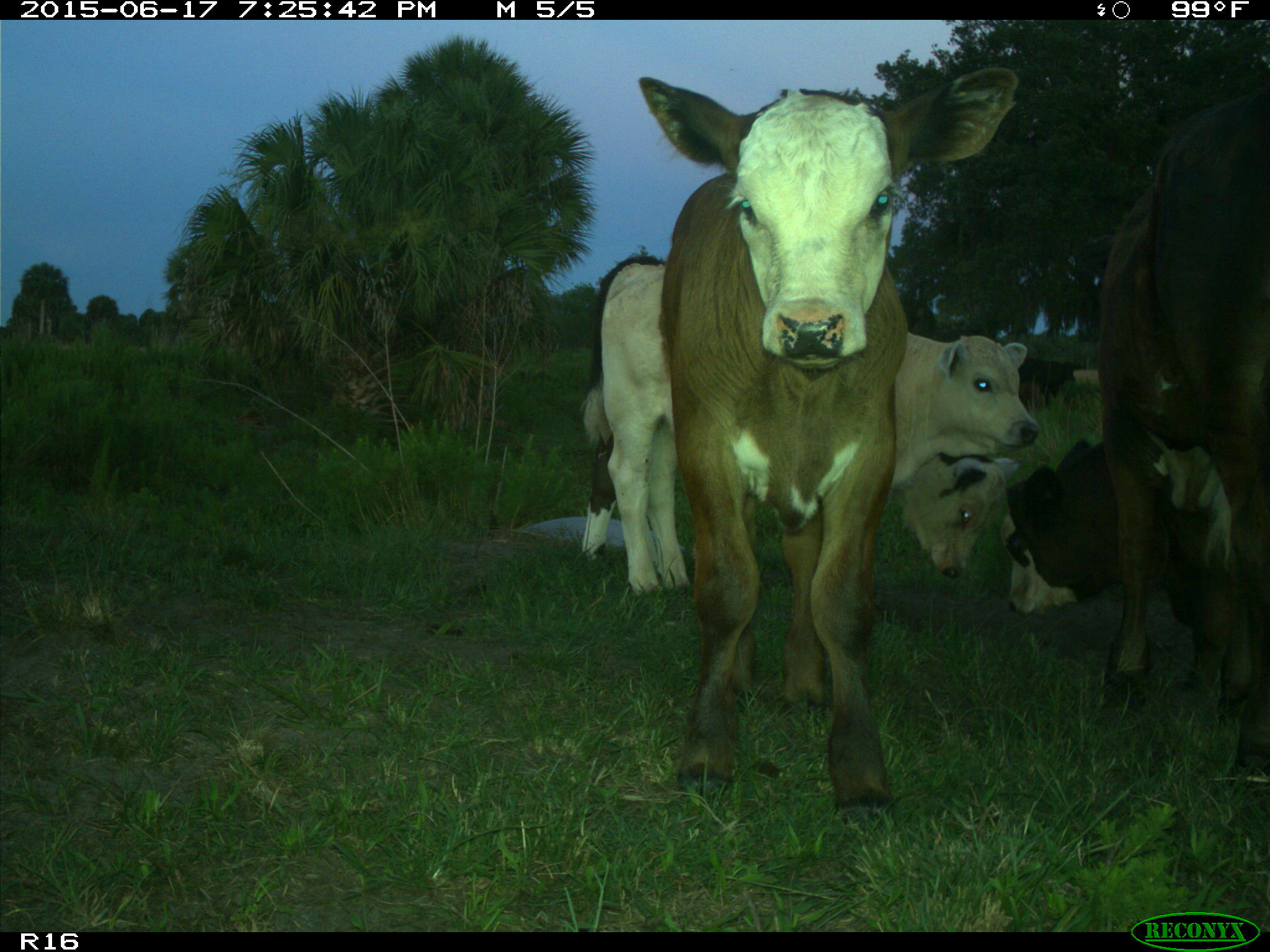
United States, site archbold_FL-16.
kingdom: Animalia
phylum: Chordata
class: Mammalia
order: Artiodactyla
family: Bovidae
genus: Bos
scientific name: Bos taurus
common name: domestic cow